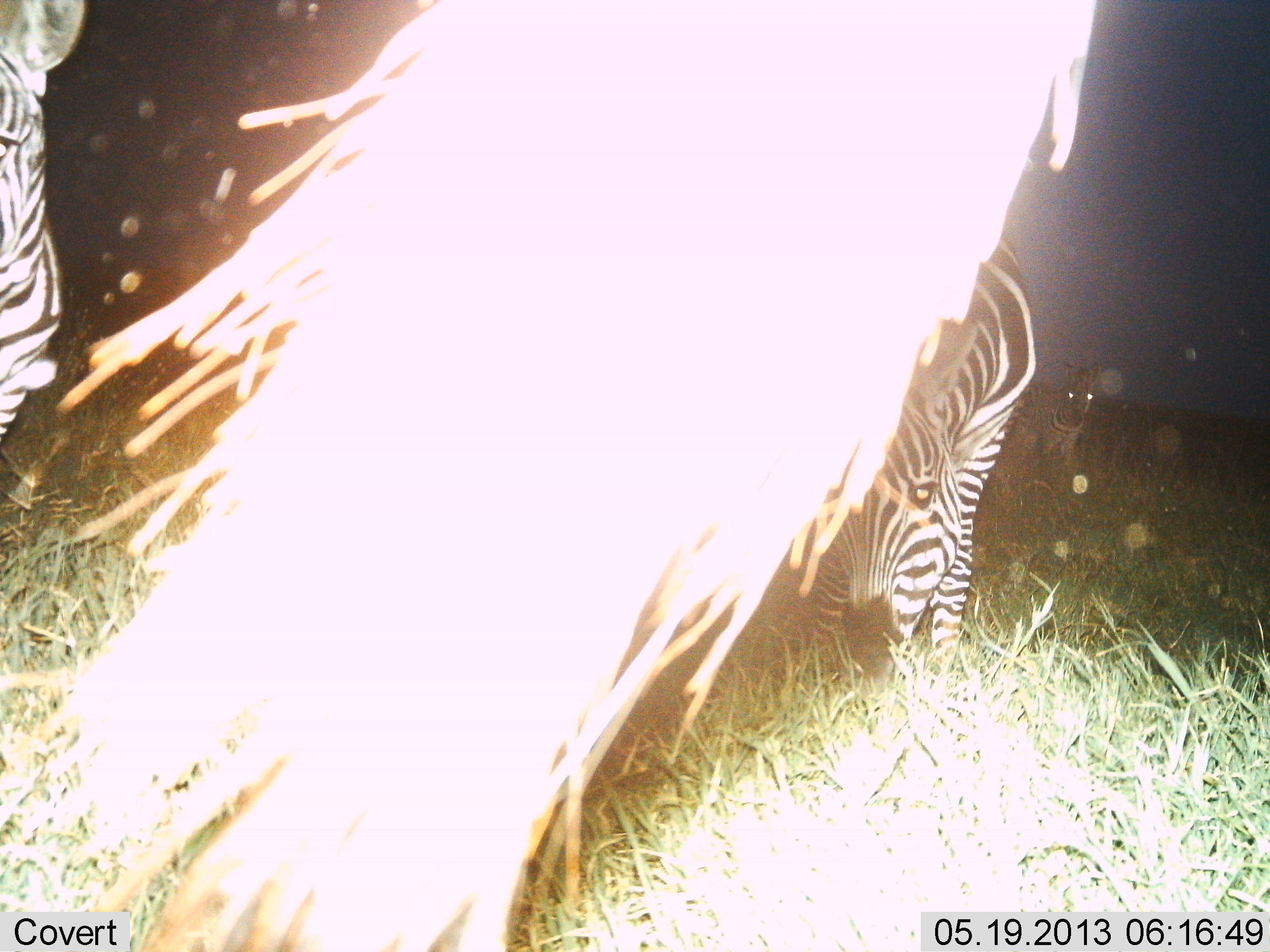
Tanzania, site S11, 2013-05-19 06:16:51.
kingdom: Animalia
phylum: Chordata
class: Mammalia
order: Perissodactyla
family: Equidae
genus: Equus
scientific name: Equus quagga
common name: plains zebra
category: zebra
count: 4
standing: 86%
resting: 0%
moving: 14%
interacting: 0%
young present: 7%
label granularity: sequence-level